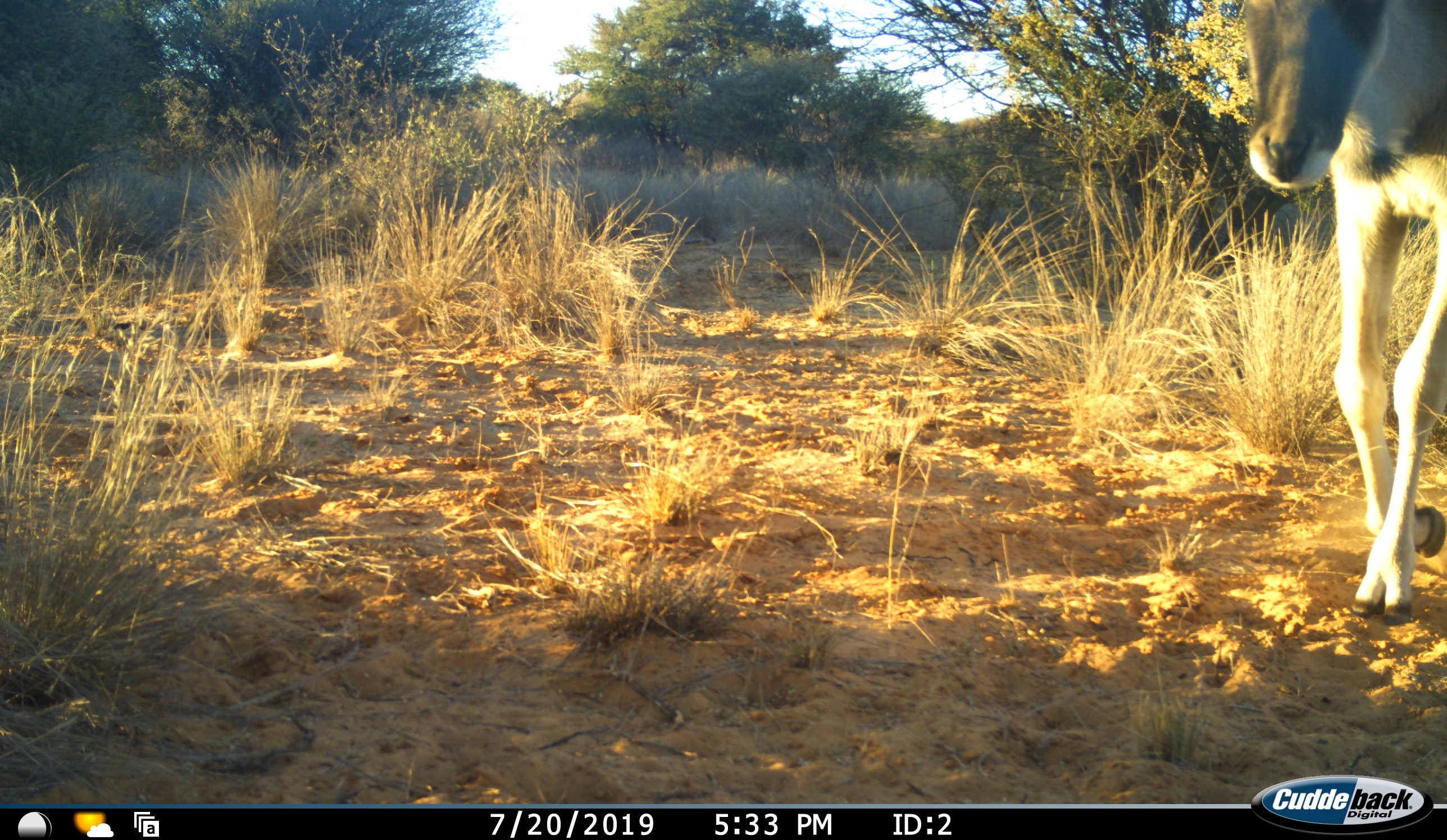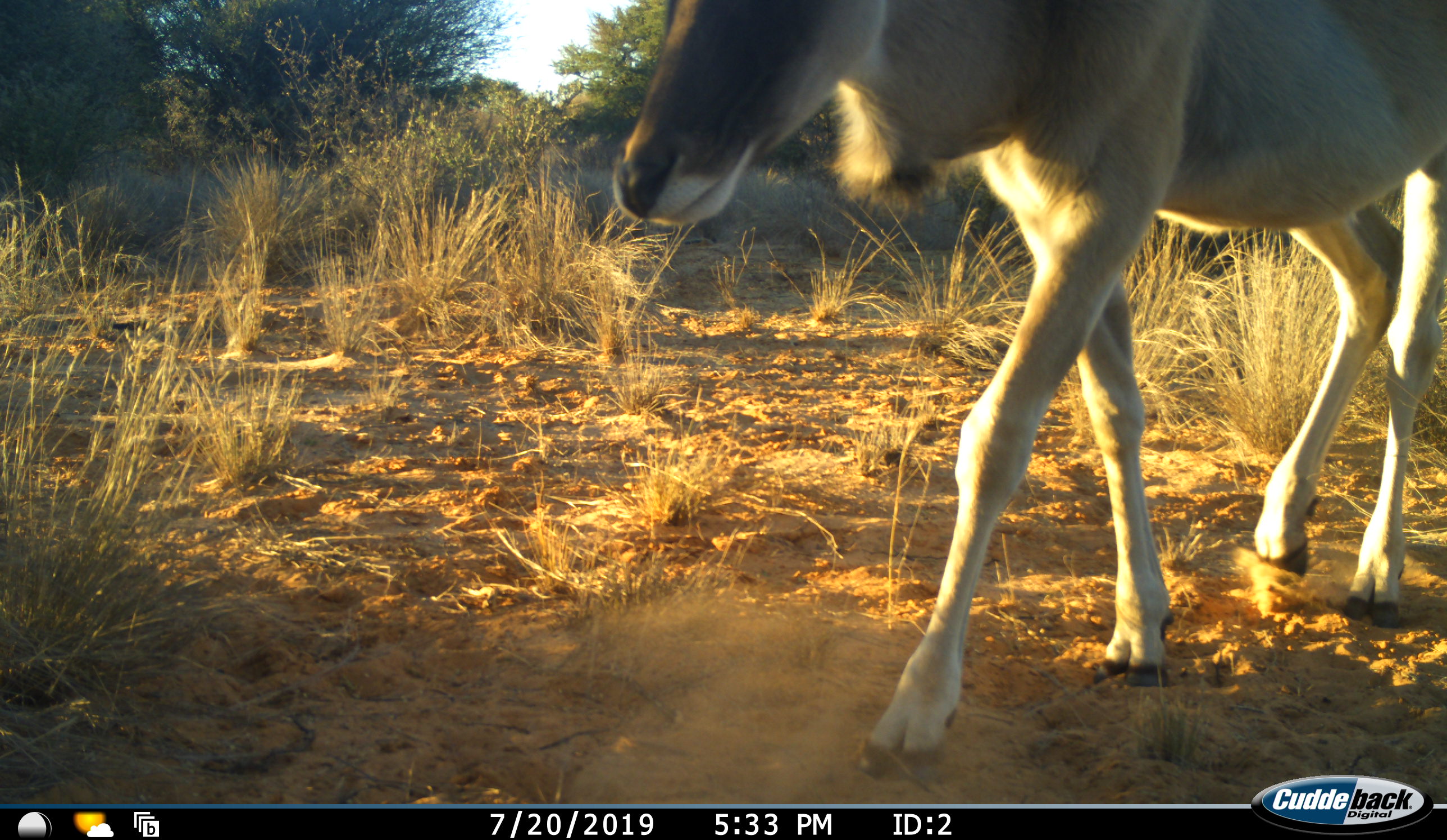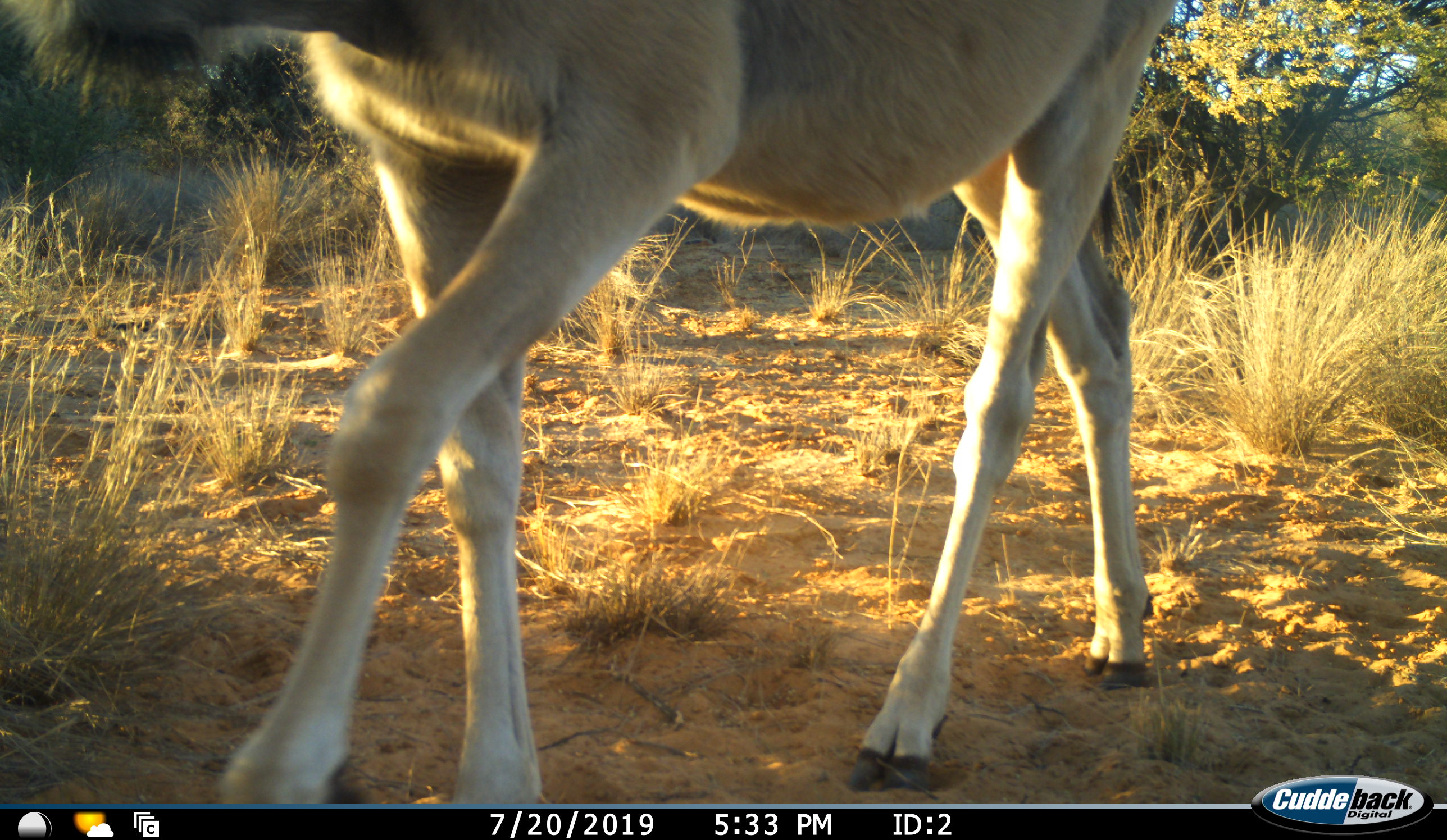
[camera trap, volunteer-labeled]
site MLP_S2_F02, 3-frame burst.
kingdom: Animalia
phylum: Chordata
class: Mammalia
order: Artiodactyla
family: Bovidae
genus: Tragelaphus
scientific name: Tragelaphus oryx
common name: eland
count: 1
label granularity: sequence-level